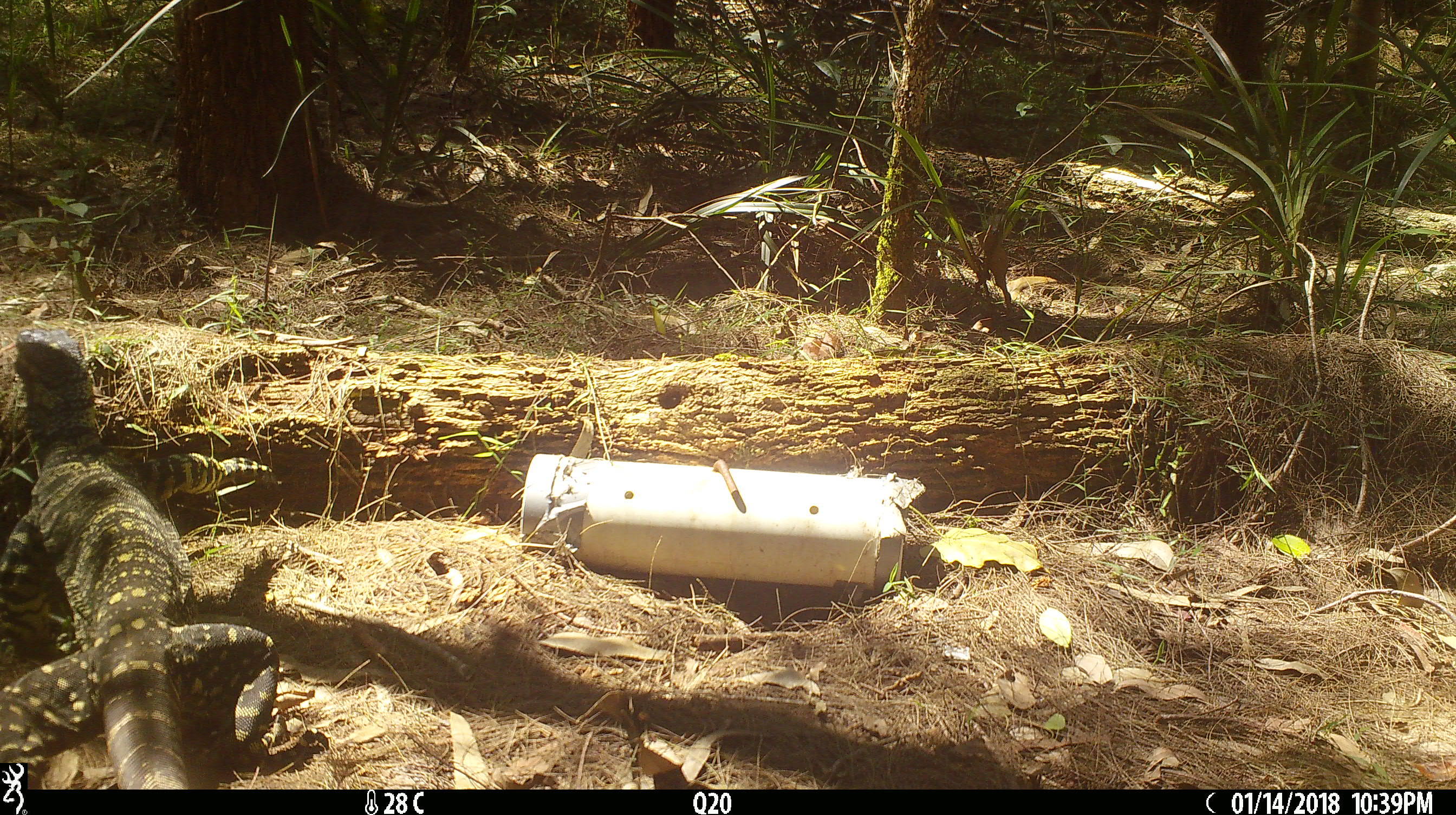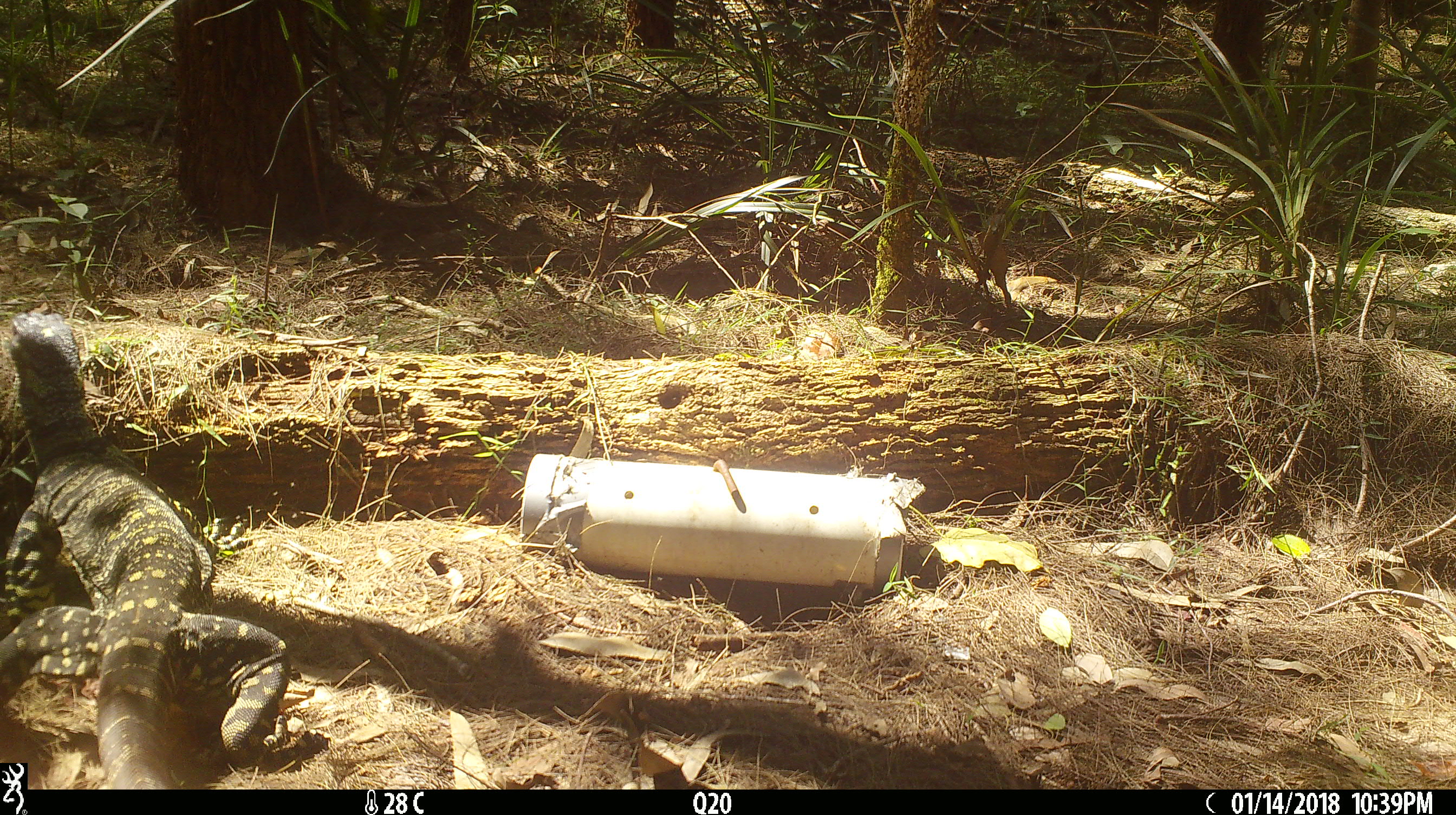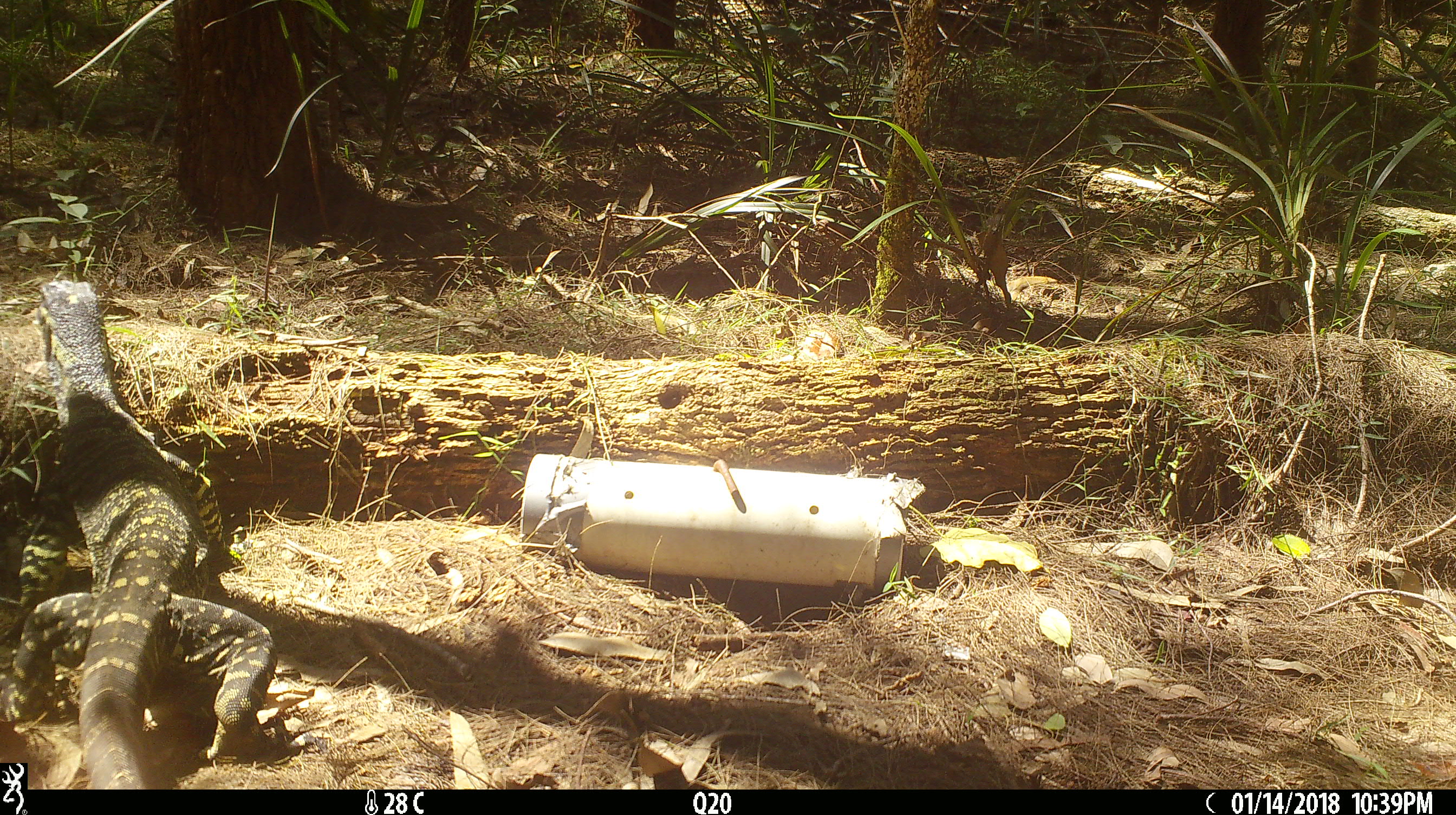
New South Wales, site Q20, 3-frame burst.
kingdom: Animalia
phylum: Chordata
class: Reptilia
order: Squamata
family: Varanidae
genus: Varanus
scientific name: Varanus varius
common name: lace monitor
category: goanna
Goanna (lace monitor) (Varanus varius).